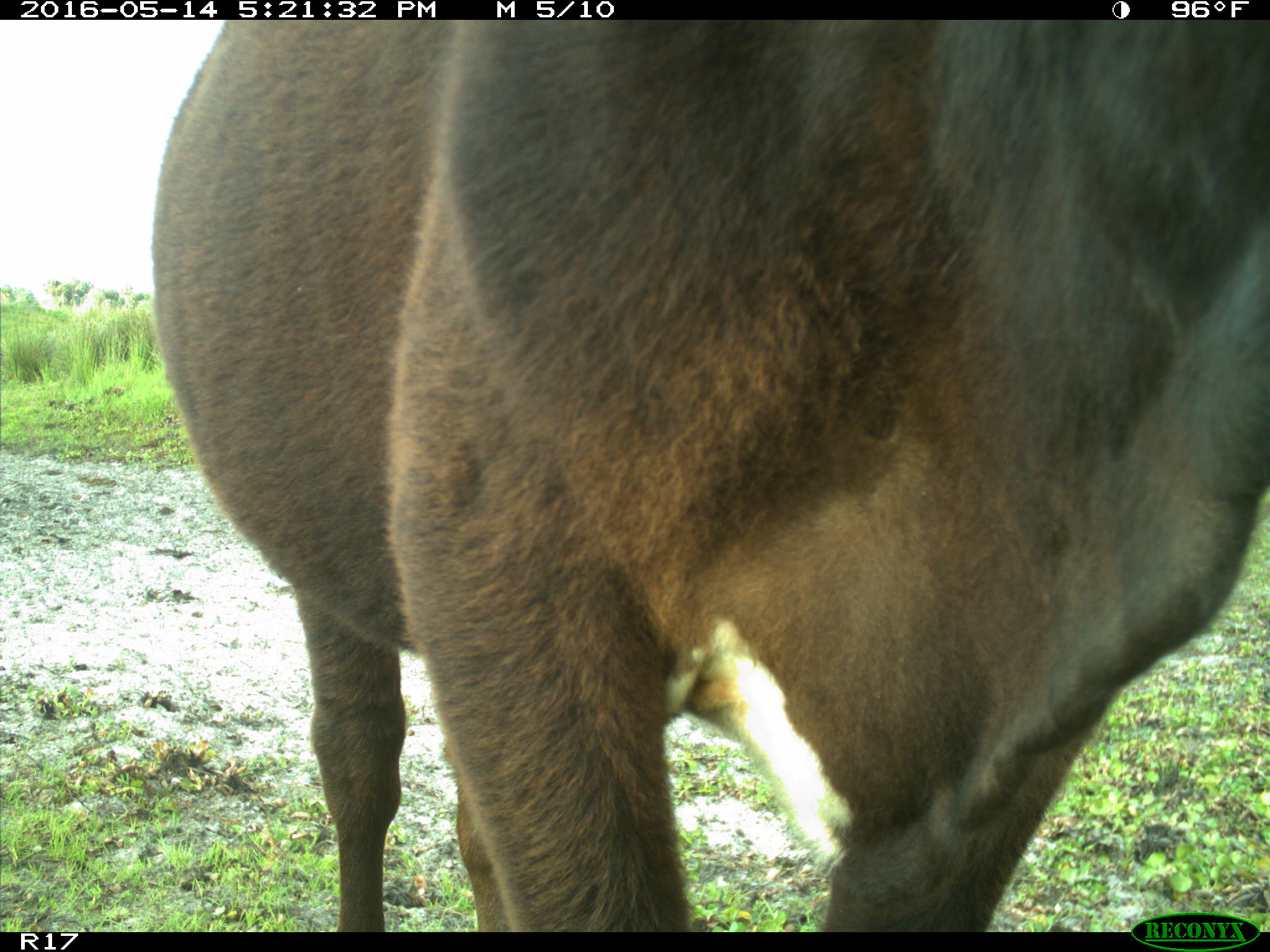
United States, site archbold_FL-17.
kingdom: Animalia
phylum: Chordata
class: Mammalia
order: Artiodactyla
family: Bovidae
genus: Bos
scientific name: Bos taurus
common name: domestic cow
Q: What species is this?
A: Bos taurus (domestic cow).